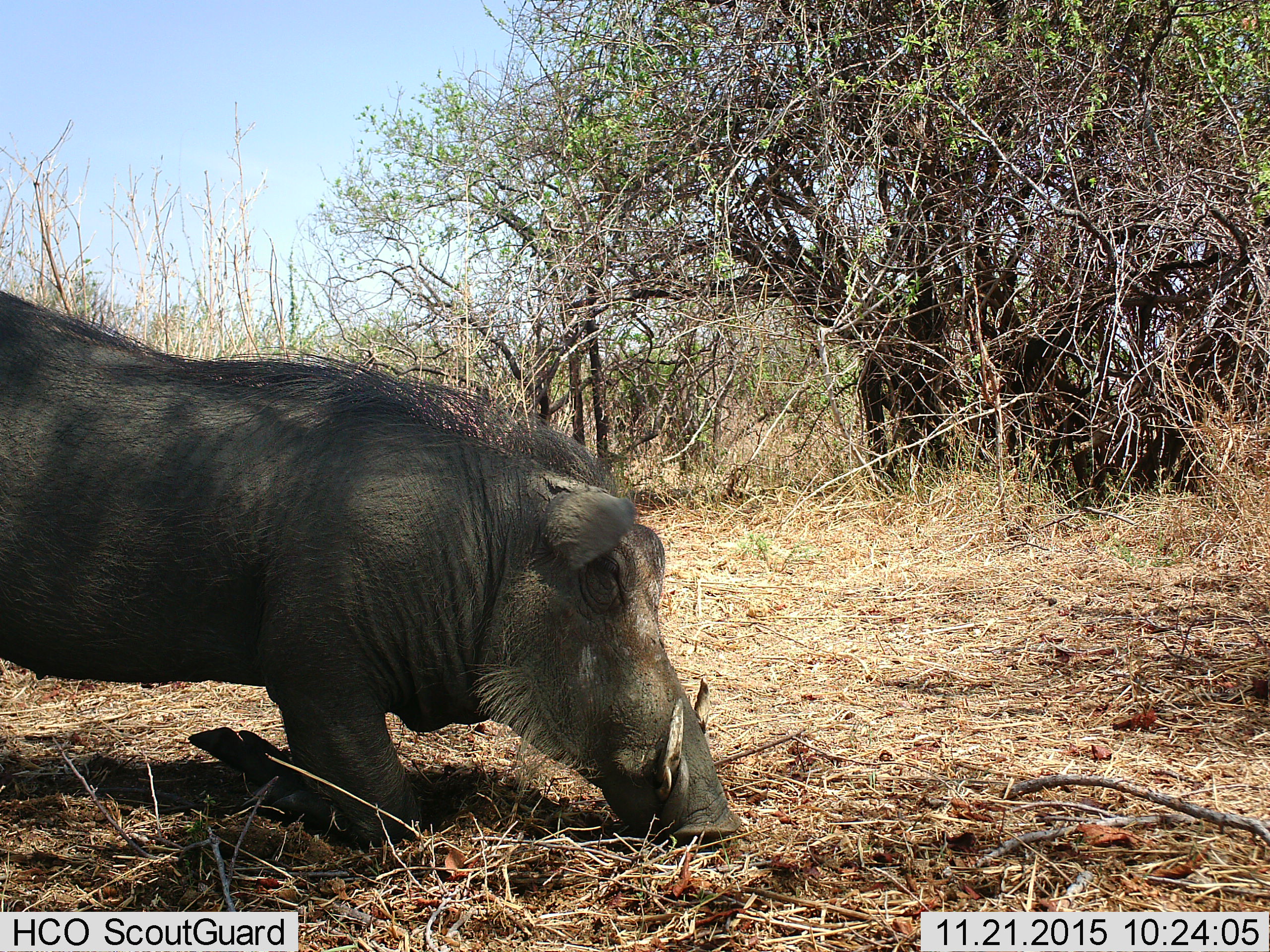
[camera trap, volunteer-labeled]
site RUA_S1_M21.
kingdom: Animalia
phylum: Chordata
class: Mammalia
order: Artiodactyla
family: Suidae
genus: Phacochoerus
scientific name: Phacochoerus africanus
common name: warthog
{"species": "warthog (Phacochoerus africanus)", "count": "1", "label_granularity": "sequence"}